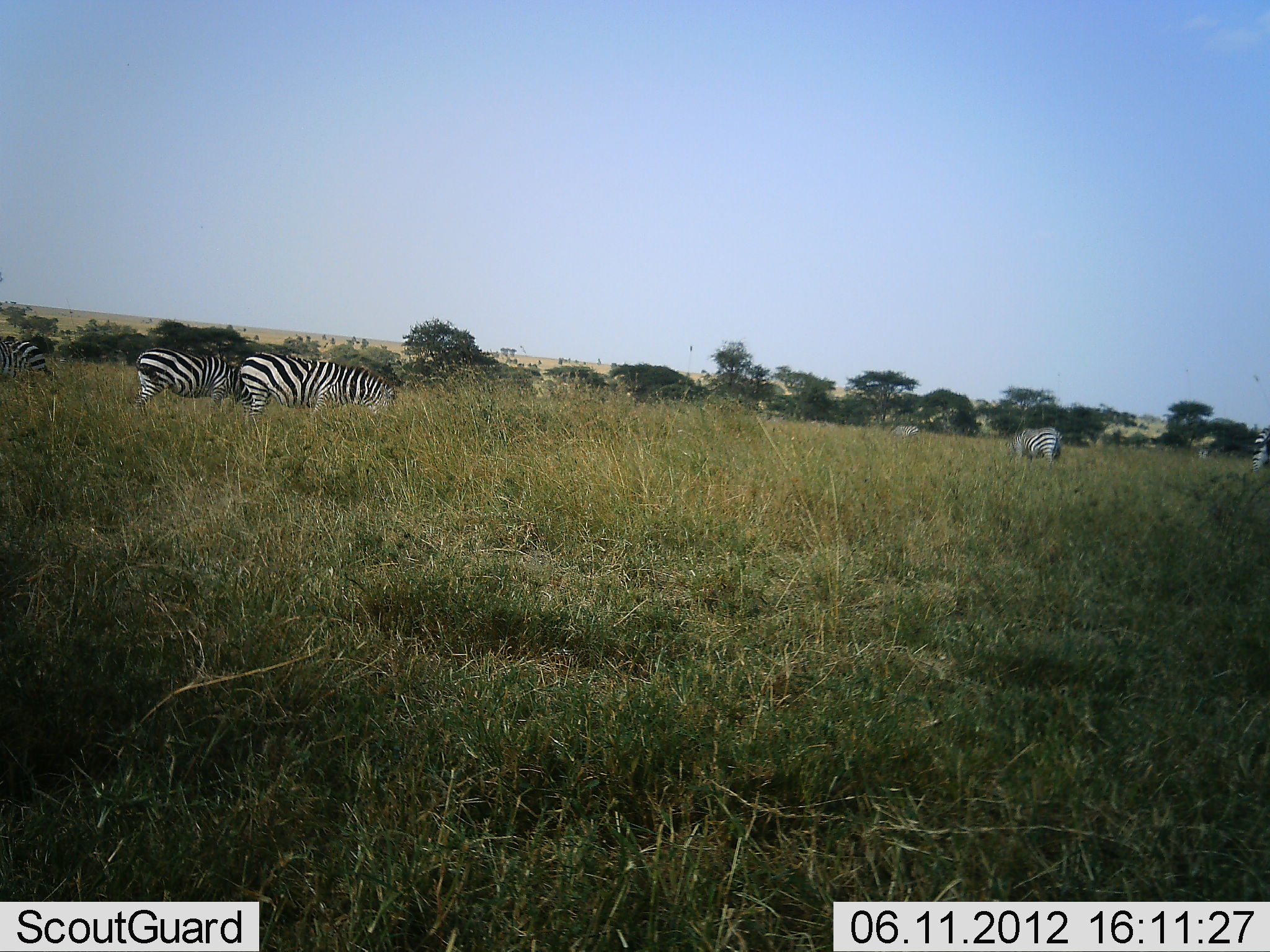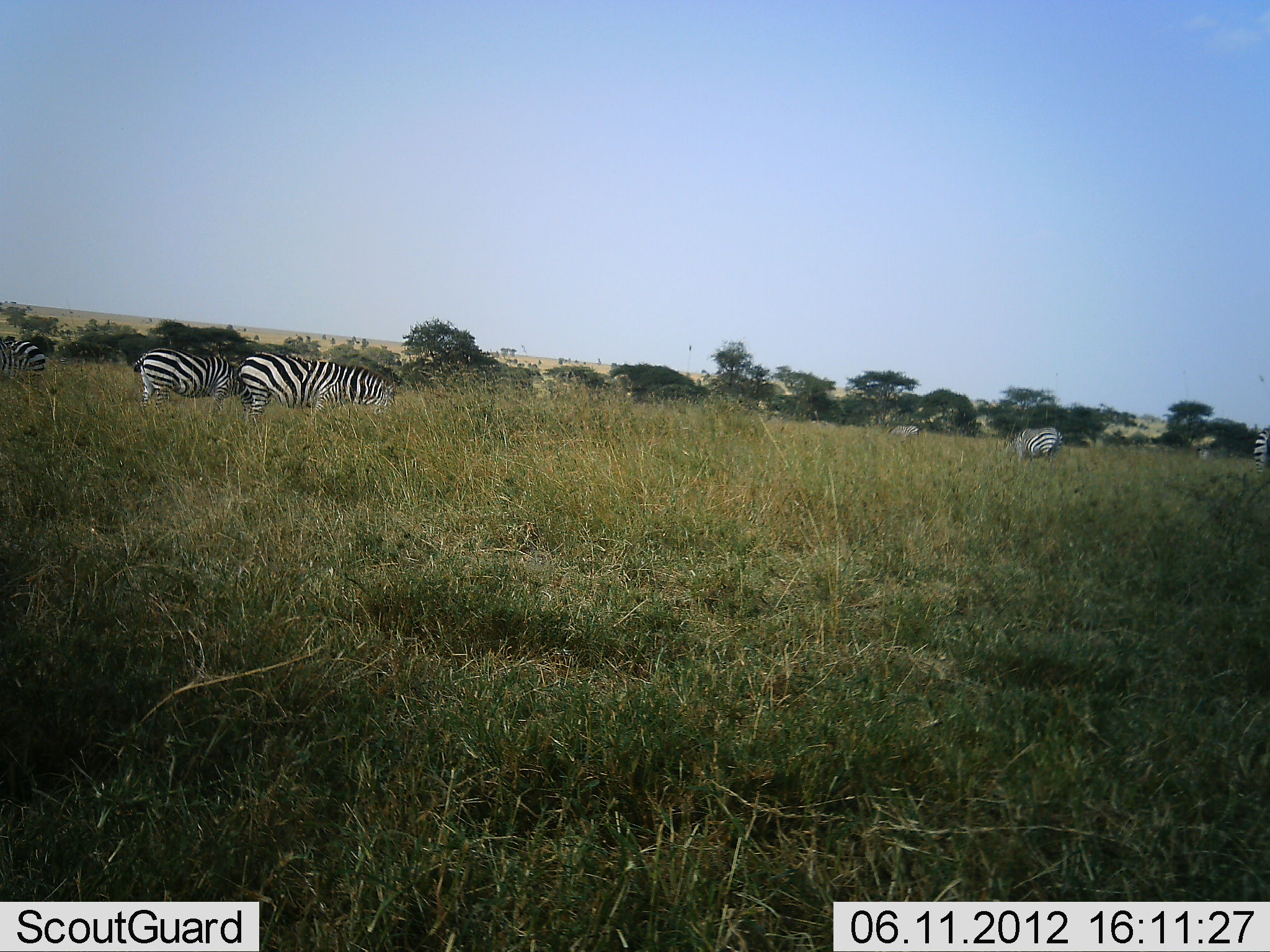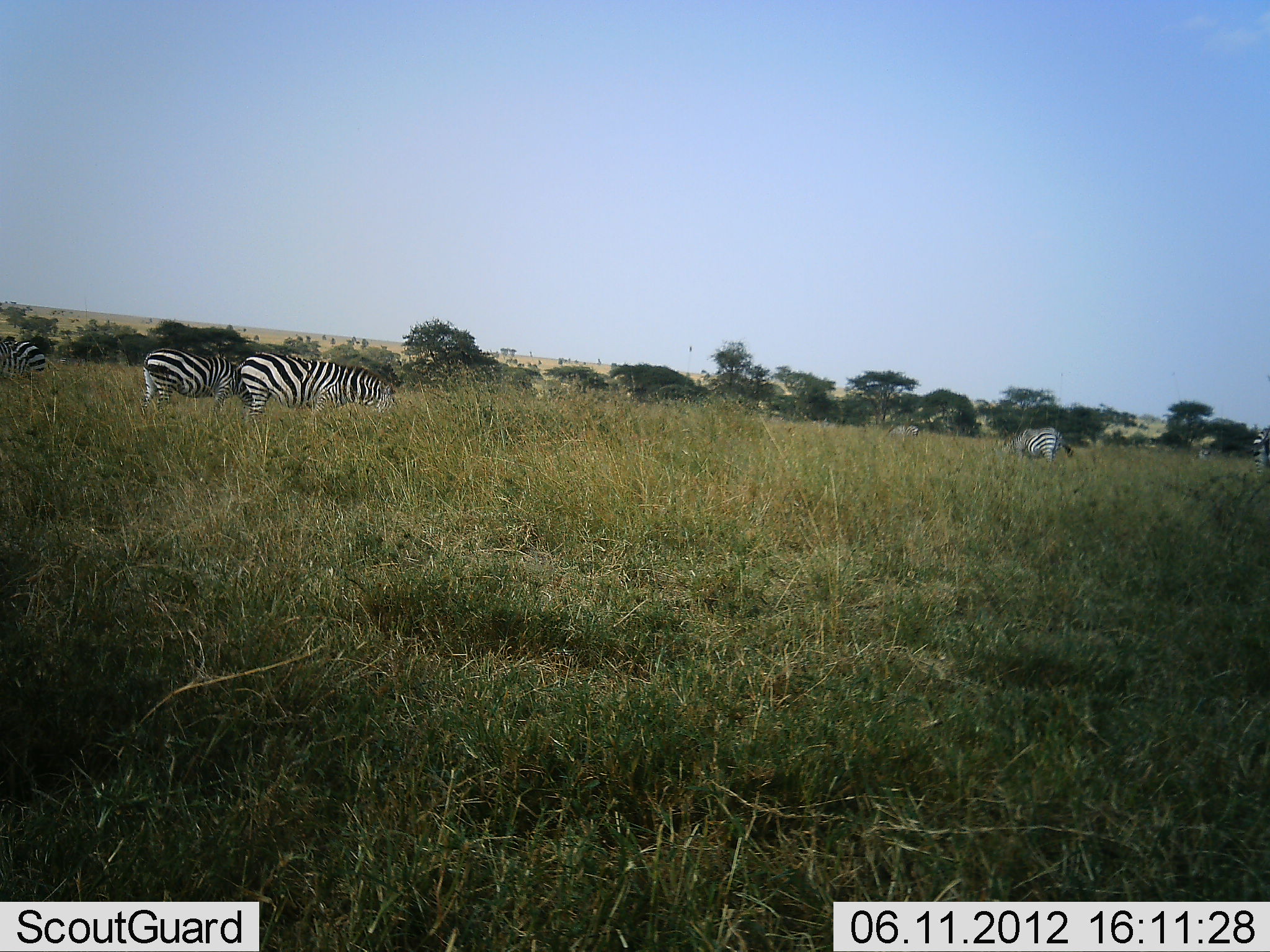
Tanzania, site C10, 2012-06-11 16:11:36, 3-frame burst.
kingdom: Animalia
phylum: Chordata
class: Mammalia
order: Perissodactyla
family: Equidae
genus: Equus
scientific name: Equus quagga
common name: plains zebra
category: zebra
Zebra (plains zebra) (Equus quagga), count 6. Behavior (volunteer vote fractions): standing 40%, resting 0%, moving 10%, interacting 0%. Young present (vote fraction): 0%. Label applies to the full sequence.